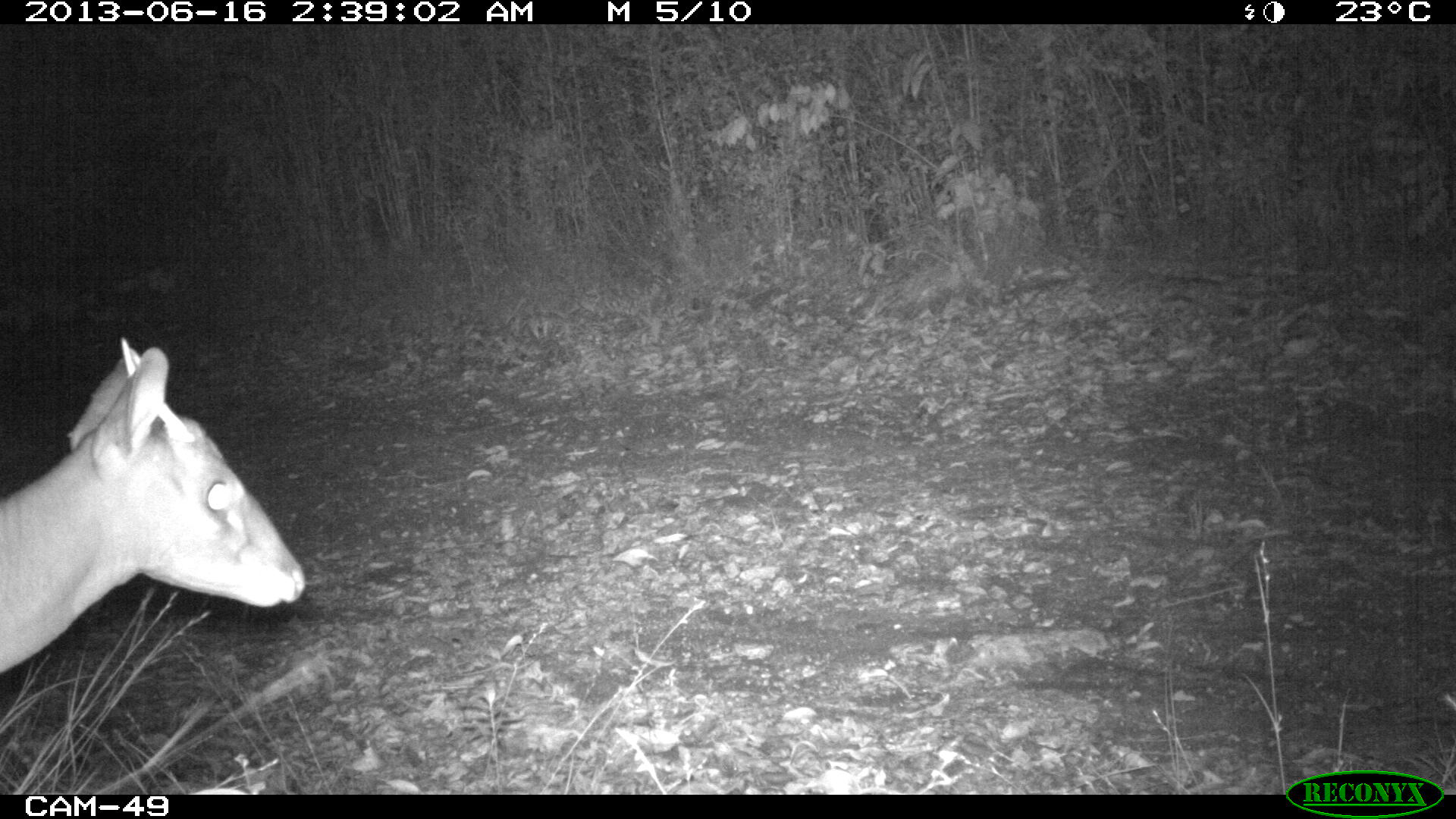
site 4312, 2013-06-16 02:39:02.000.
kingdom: Animalia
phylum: Chordata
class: Mammalia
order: Artiodactyla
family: Cervidae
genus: Mazama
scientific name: Mazama temama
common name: central american red brocket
Mazama temama (central american red brocket), count 1, sex male.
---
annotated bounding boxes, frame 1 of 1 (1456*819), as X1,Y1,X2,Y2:
mazama temama: 0,338,305,672